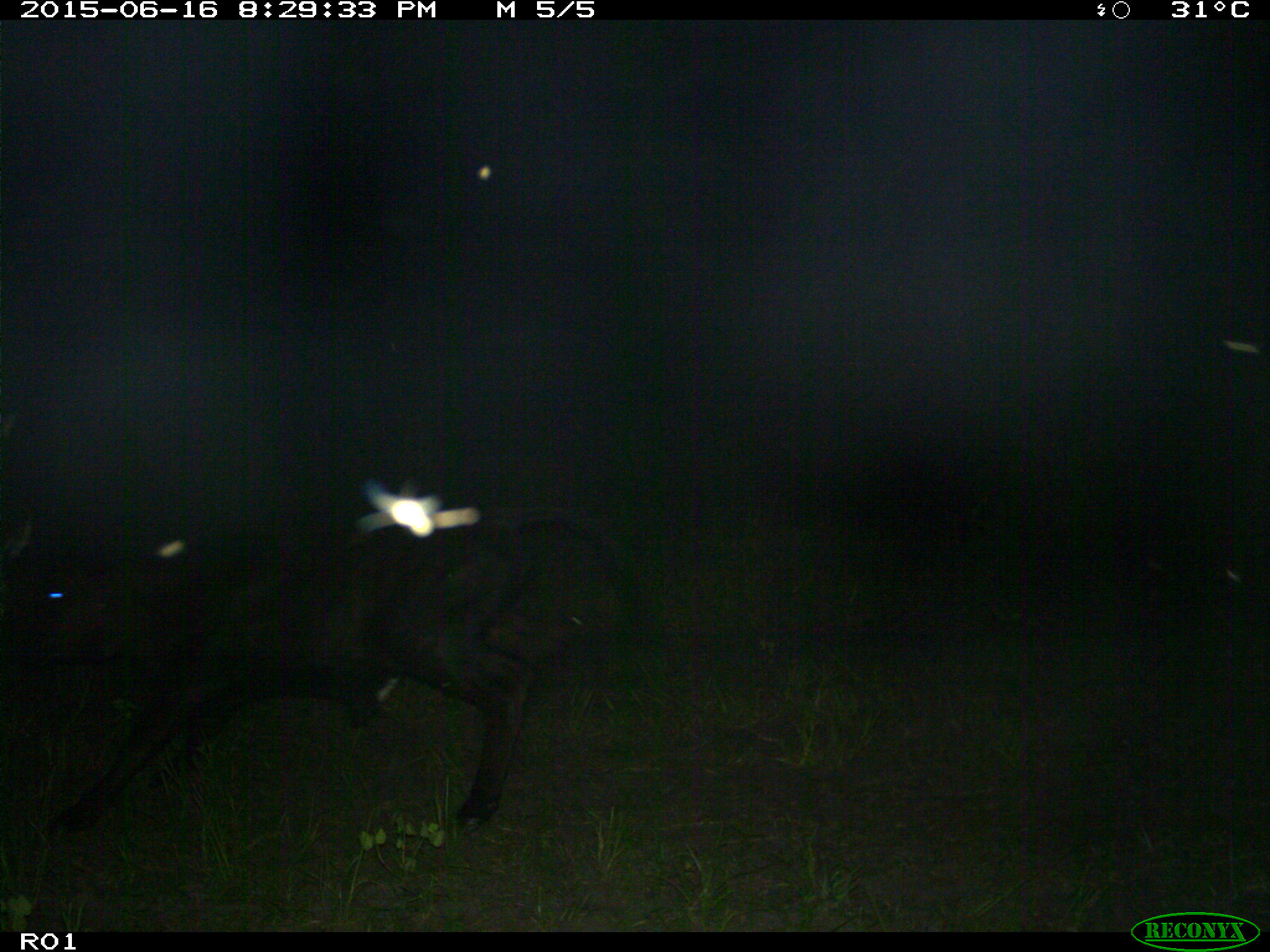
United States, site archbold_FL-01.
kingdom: Animalia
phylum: Chordata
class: Mammalia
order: Artiodactyla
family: Bovidae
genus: Bos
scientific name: Bos taurus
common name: domestic cow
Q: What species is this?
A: Bos taurus (domestic cow).